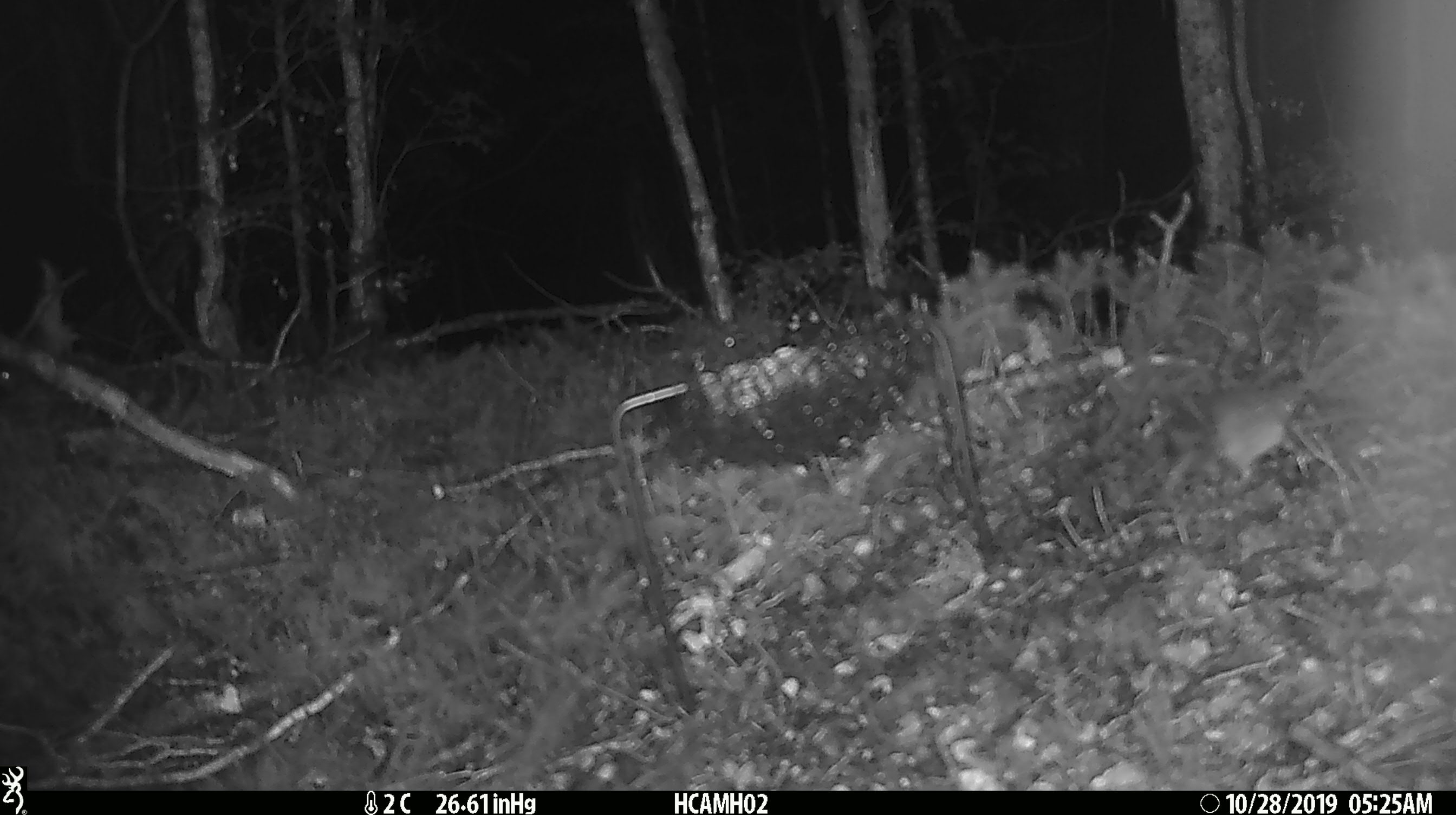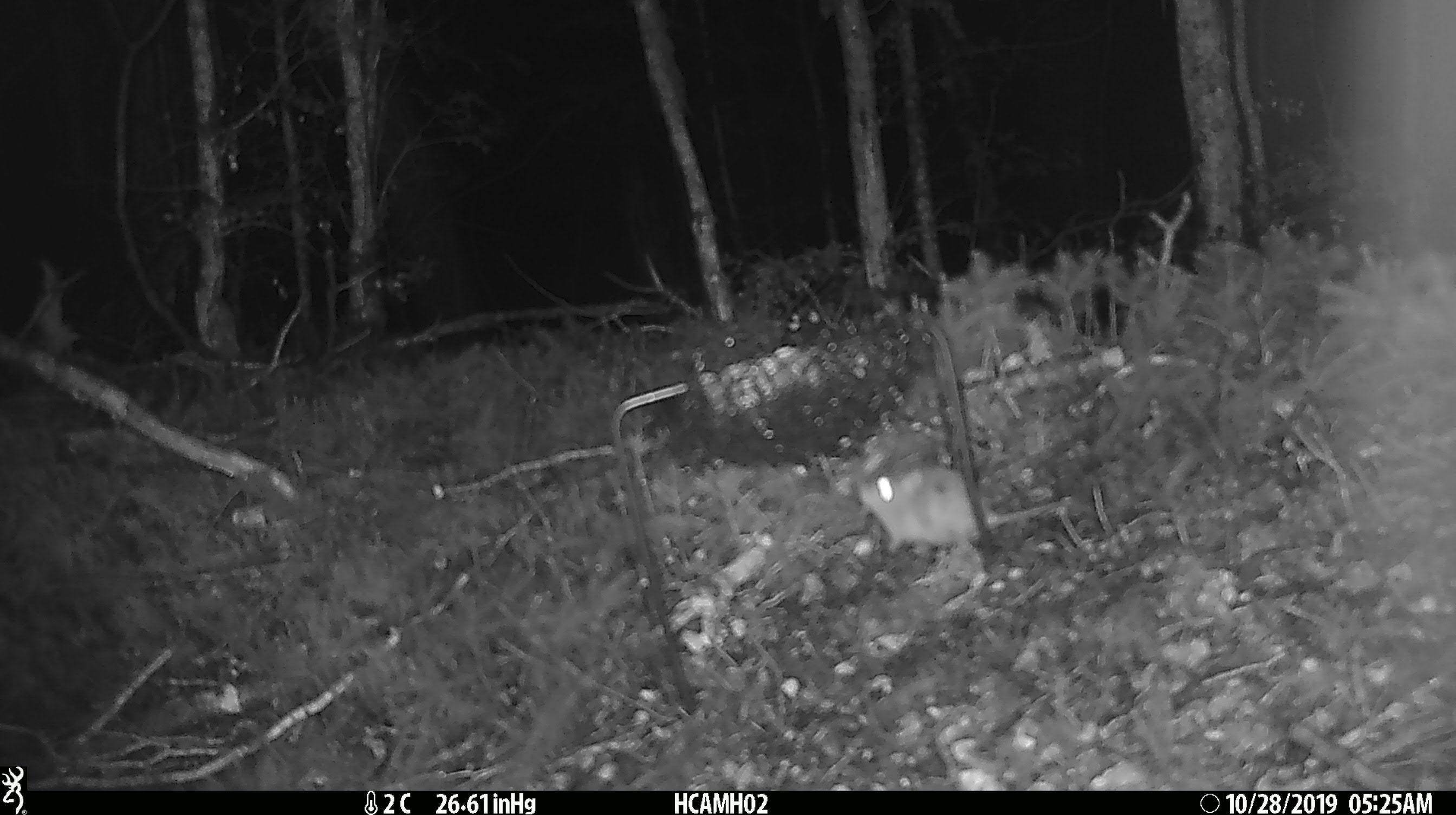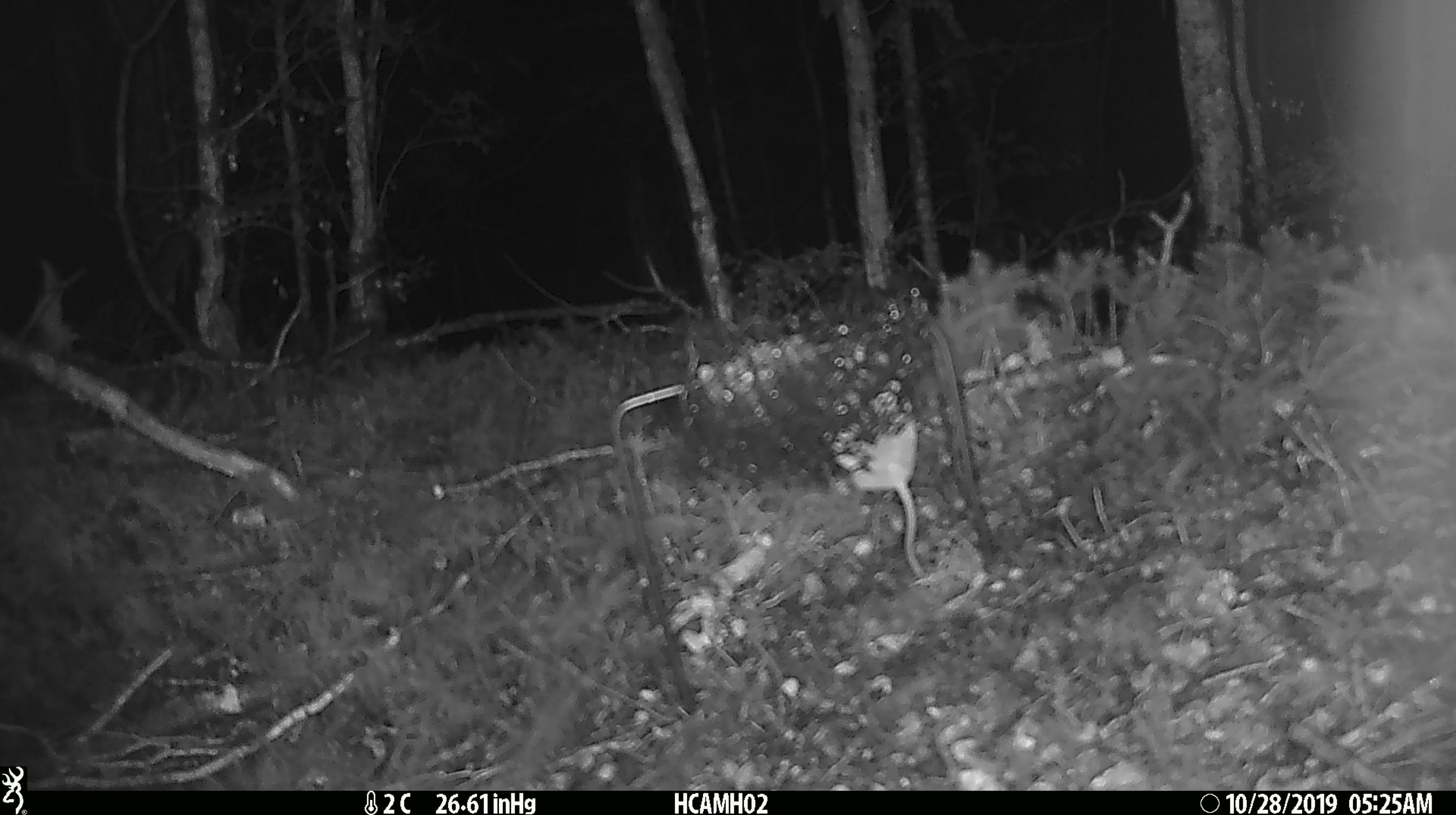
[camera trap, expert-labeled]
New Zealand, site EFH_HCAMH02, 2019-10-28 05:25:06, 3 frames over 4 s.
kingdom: Animalia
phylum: Chordata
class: Mammalia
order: Rodentia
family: Muridae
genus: Mus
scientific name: Mus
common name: mouse